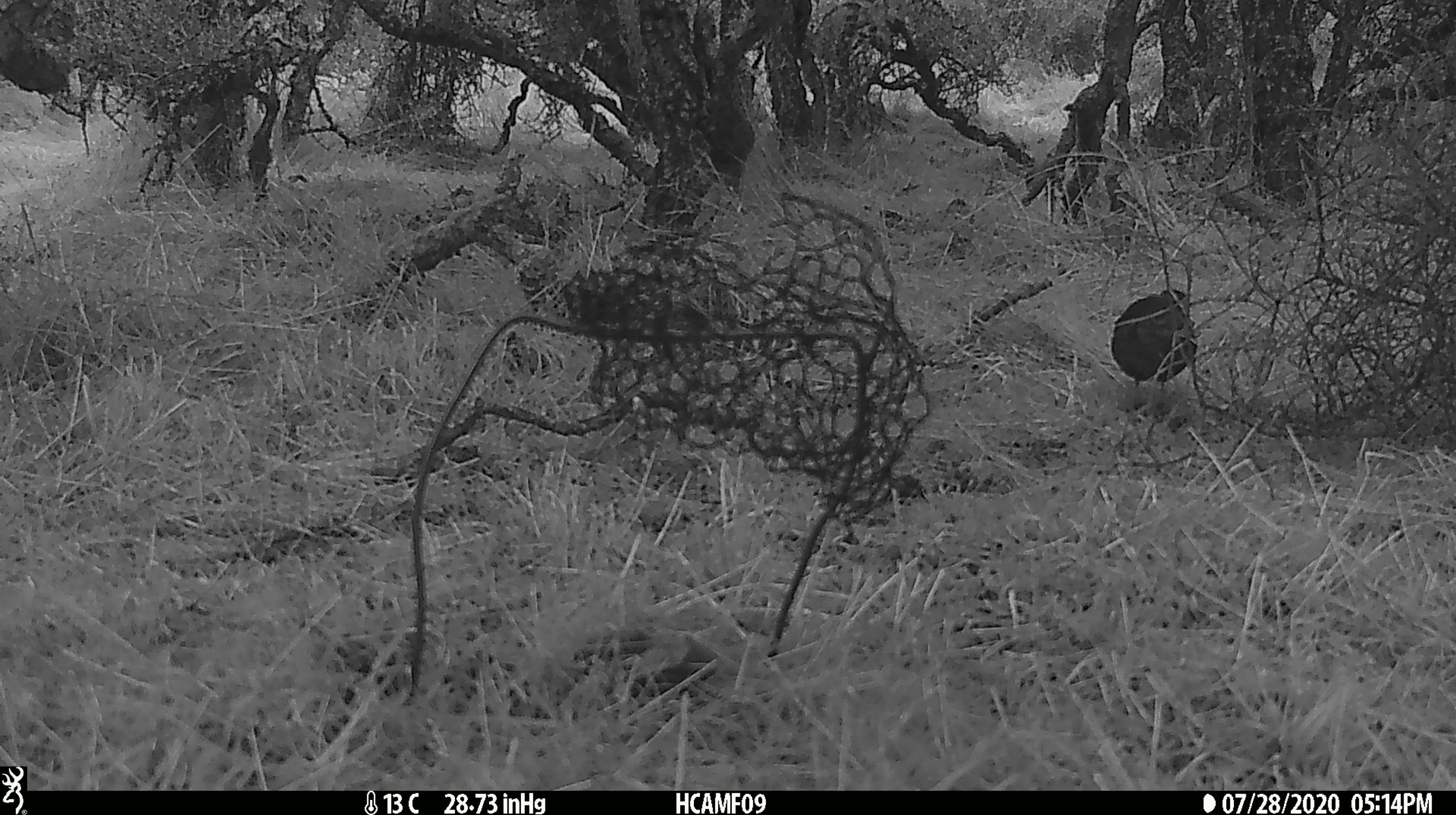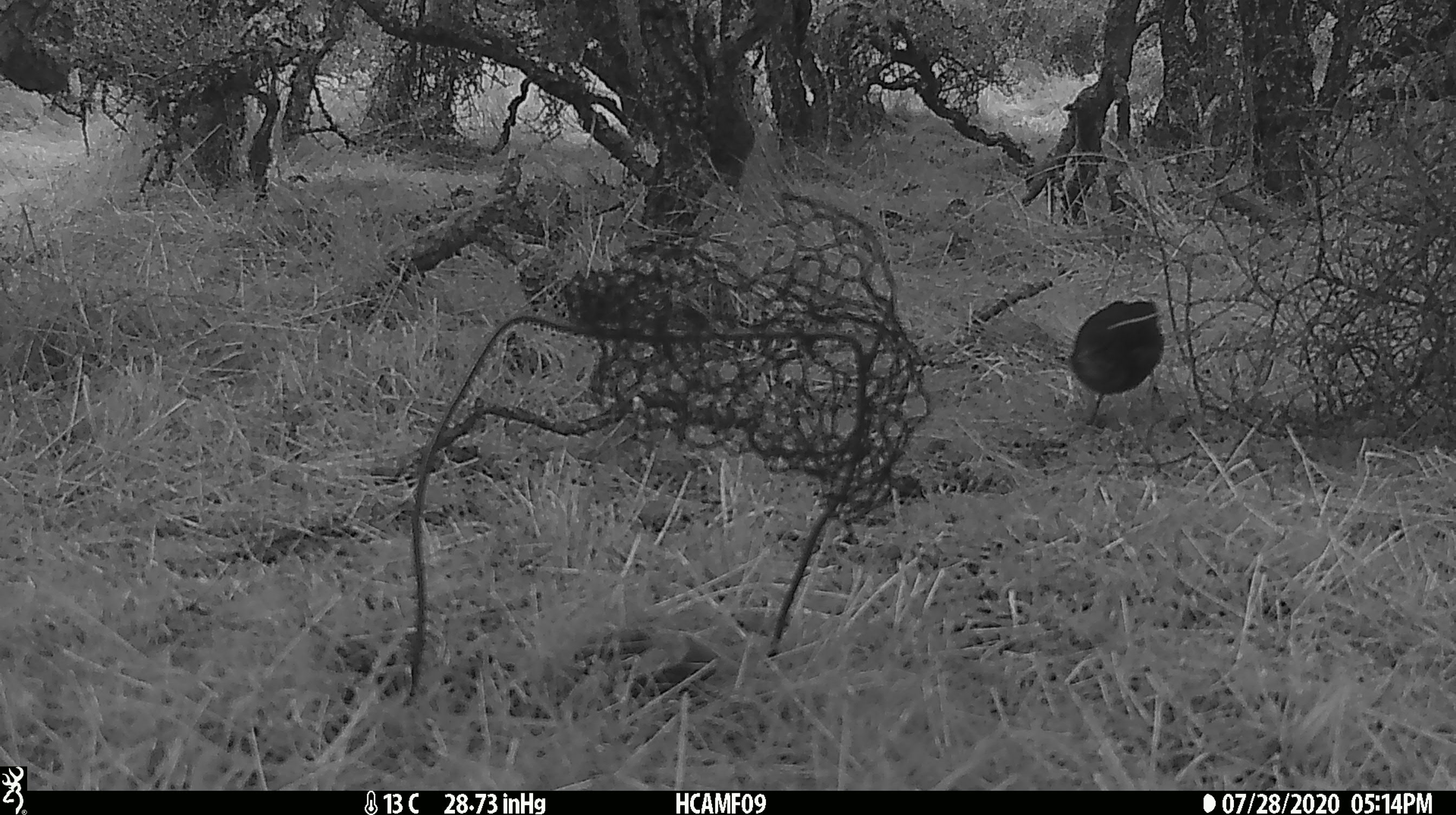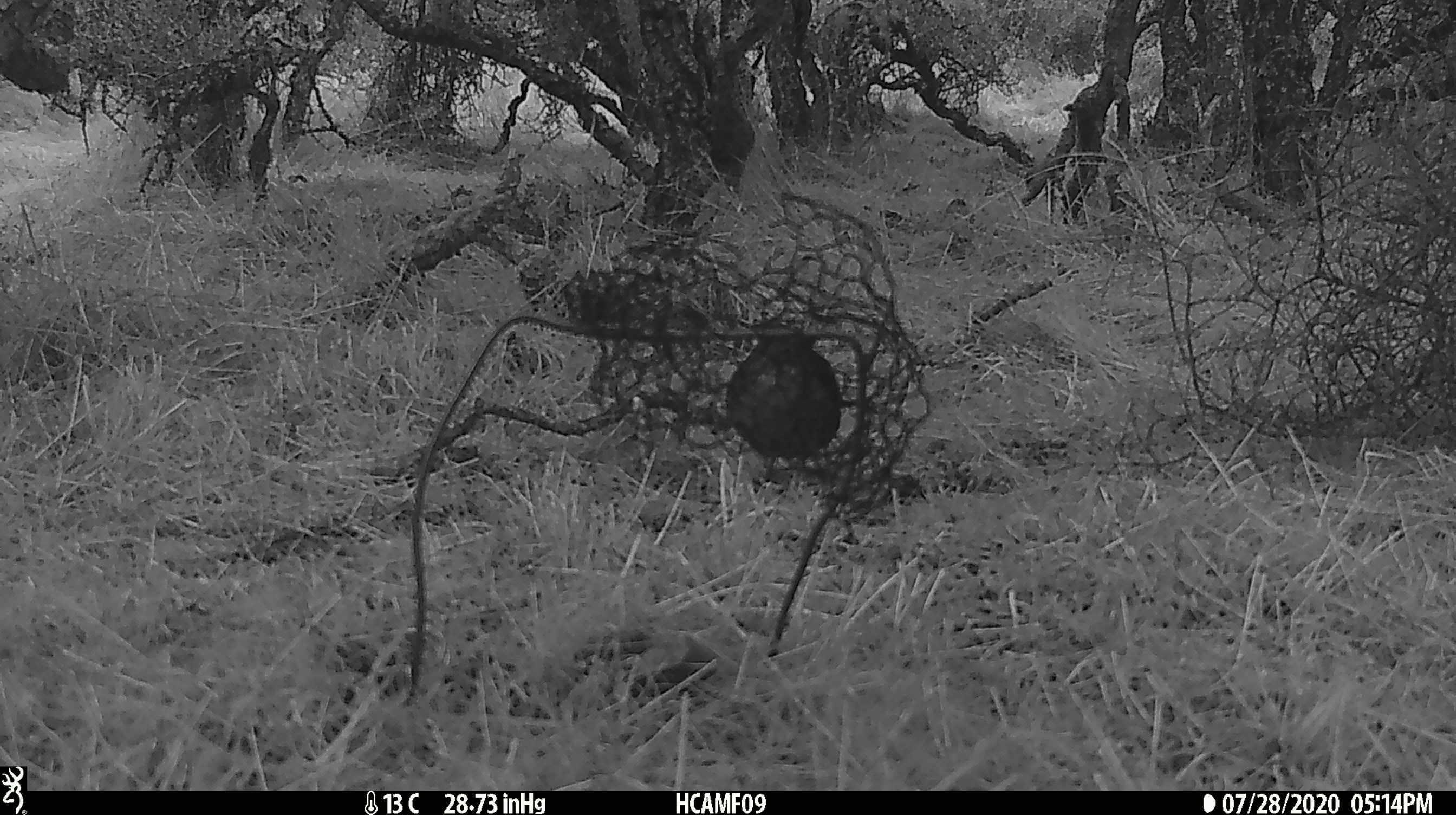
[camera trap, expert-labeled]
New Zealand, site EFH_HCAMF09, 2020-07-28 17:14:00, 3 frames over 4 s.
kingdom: Animalia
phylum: Chordata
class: Aves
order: Passeriformes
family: Turdidae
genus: Turdus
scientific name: Turdus merula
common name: eurasian blackbird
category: blackbird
Blackbird (eurasian blackbird) (Turdus merula).